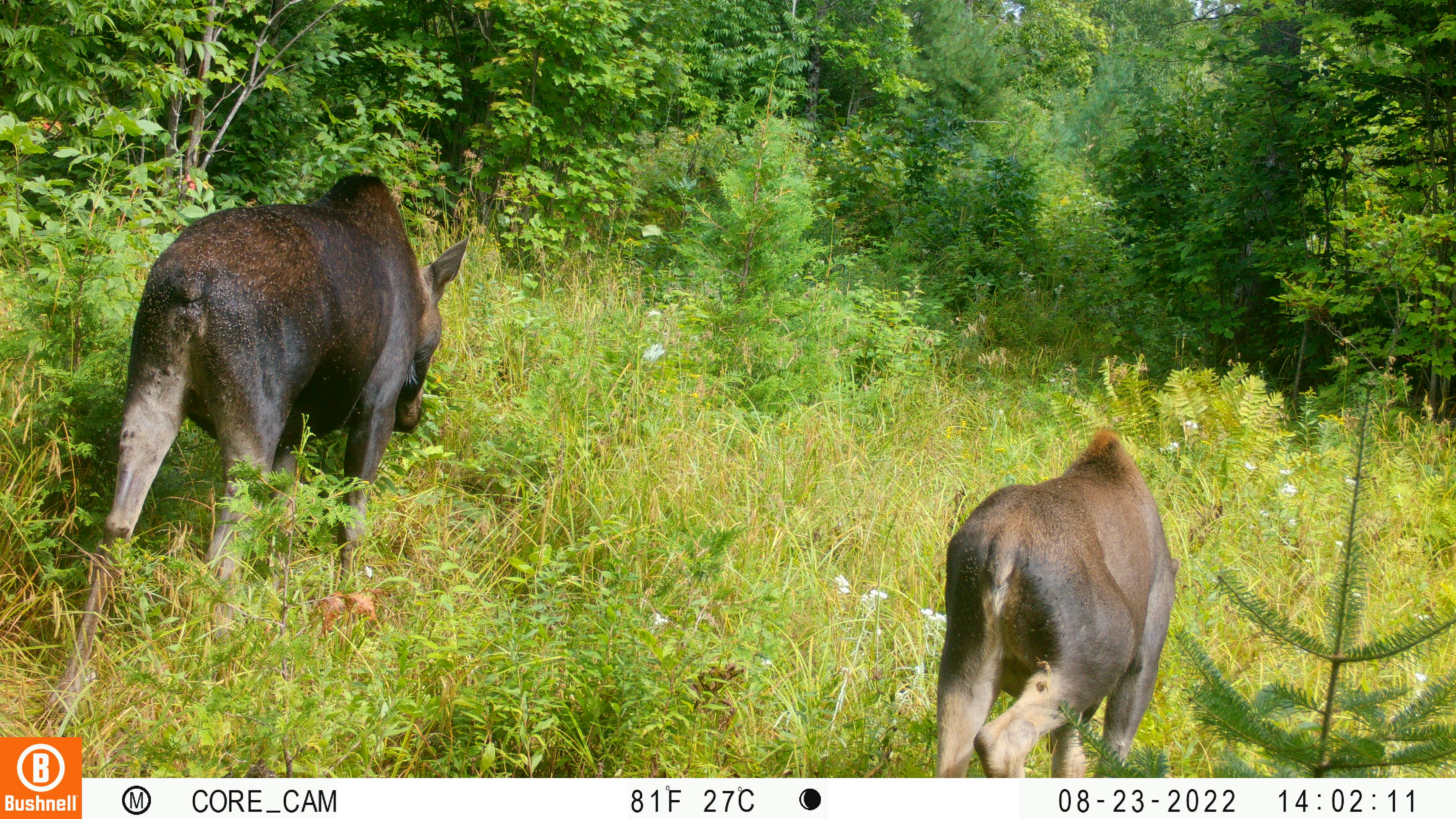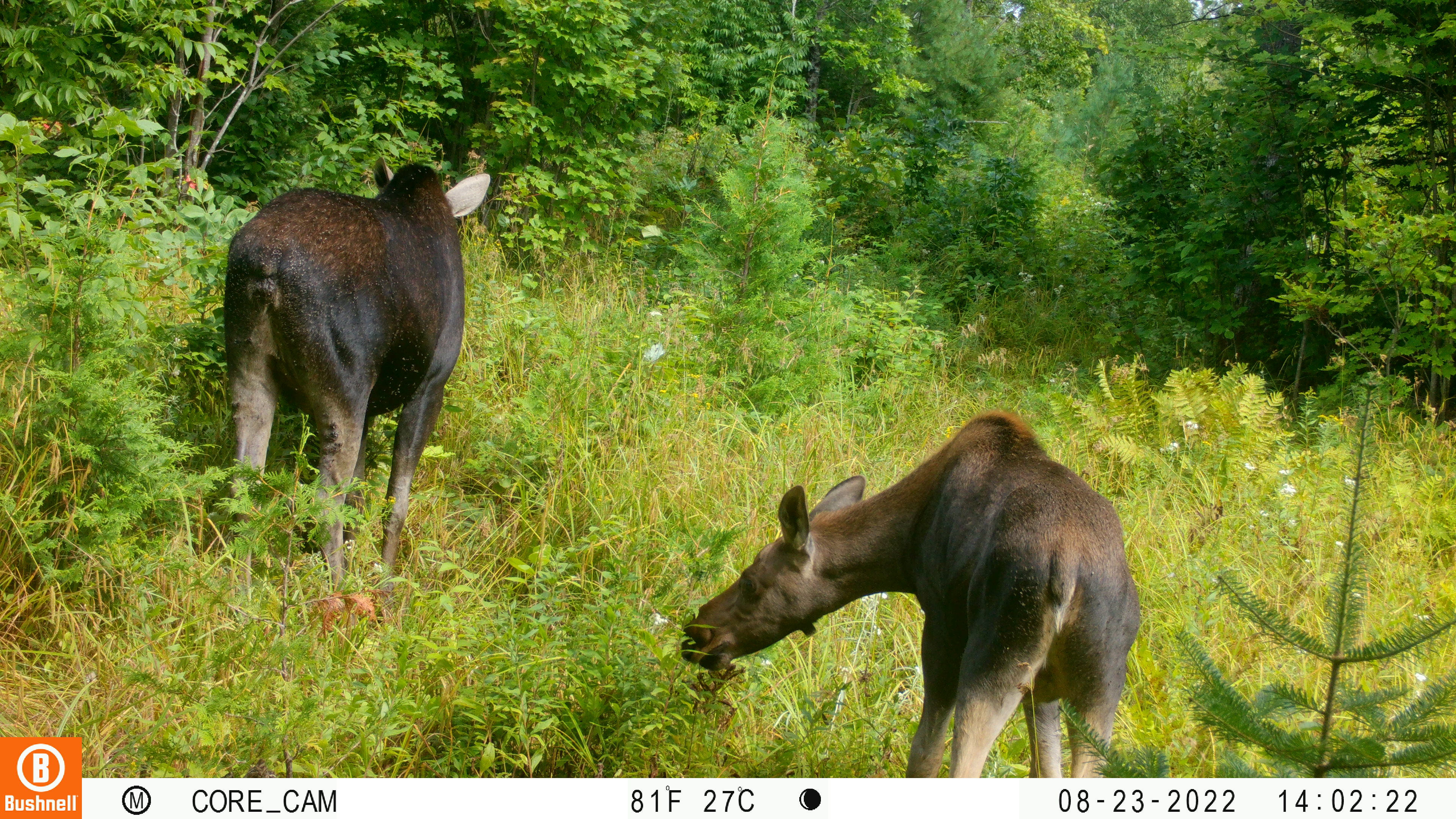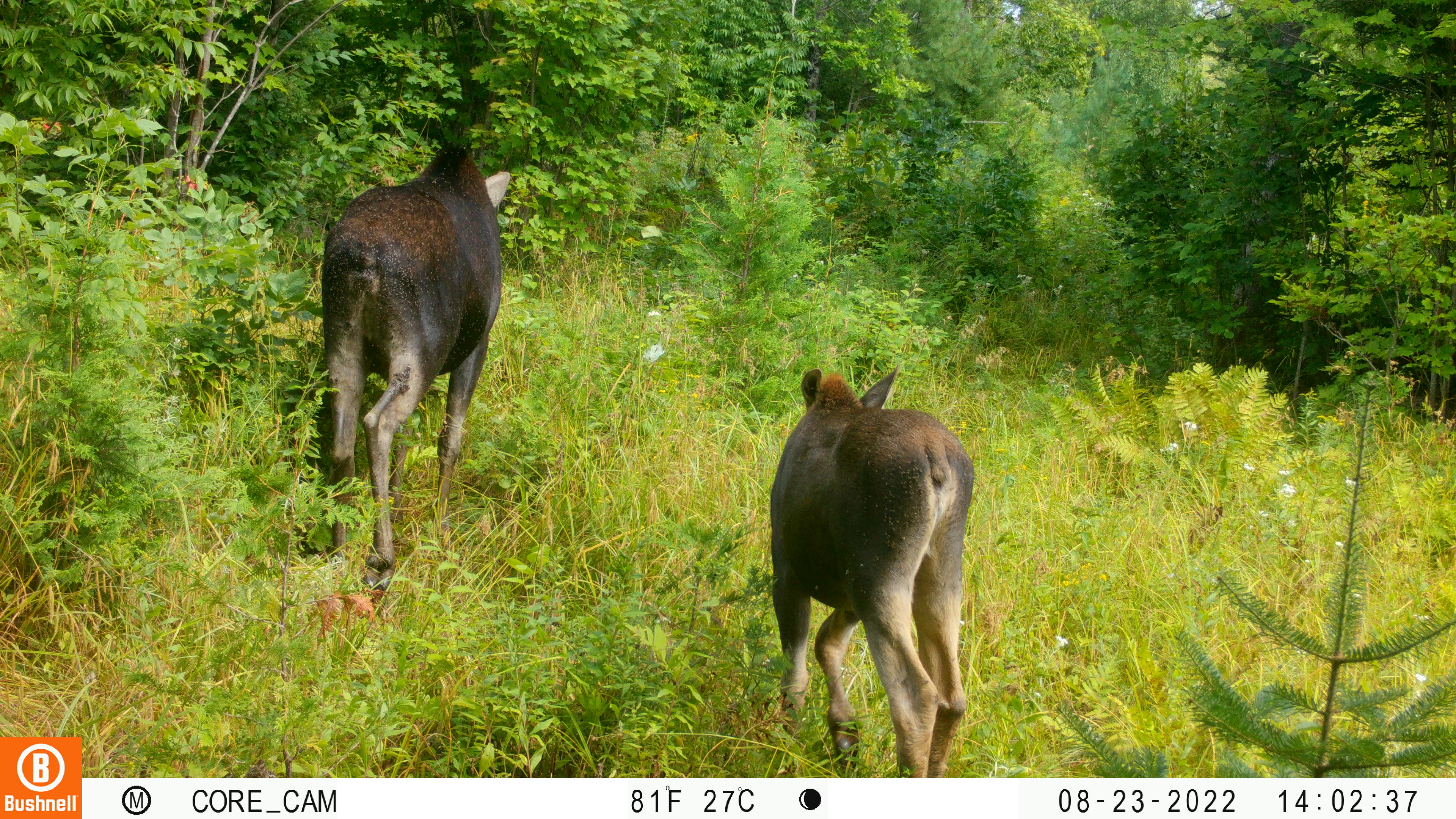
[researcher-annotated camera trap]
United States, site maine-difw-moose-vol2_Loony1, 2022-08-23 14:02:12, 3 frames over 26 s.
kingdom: Animalia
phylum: Chordata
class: Mammalia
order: Artiodactyla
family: Cervidae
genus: Alces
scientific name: Alces alces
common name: moose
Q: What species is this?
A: Moose (Alces alces).